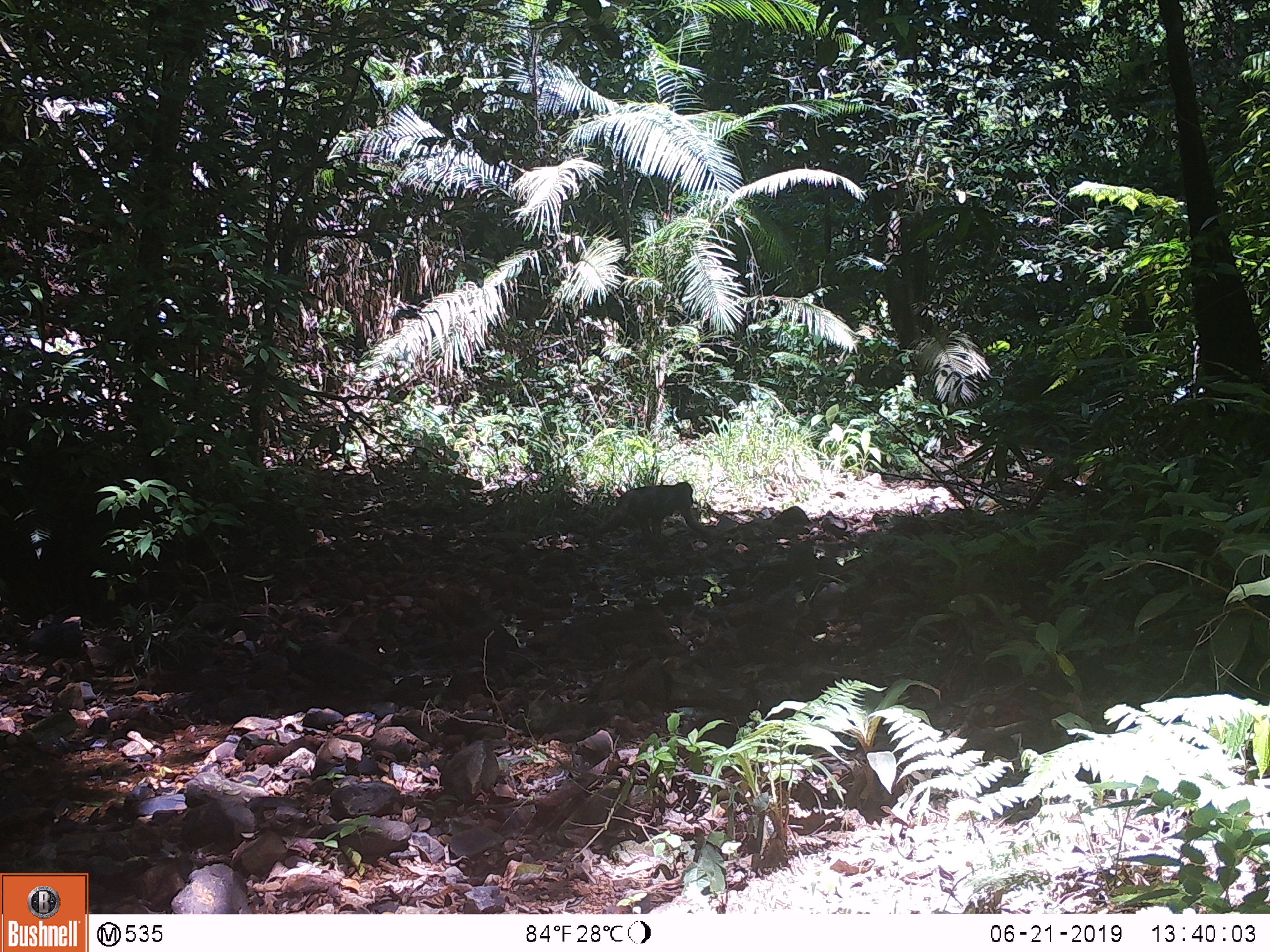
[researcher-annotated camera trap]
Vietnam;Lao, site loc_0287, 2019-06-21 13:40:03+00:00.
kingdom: Animalia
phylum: Chordata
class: Mammalia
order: Primates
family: Cercopithecidae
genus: Macaca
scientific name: Macaca arctoides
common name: stump-tailed macaque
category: stump tailed macaque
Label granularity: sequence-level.